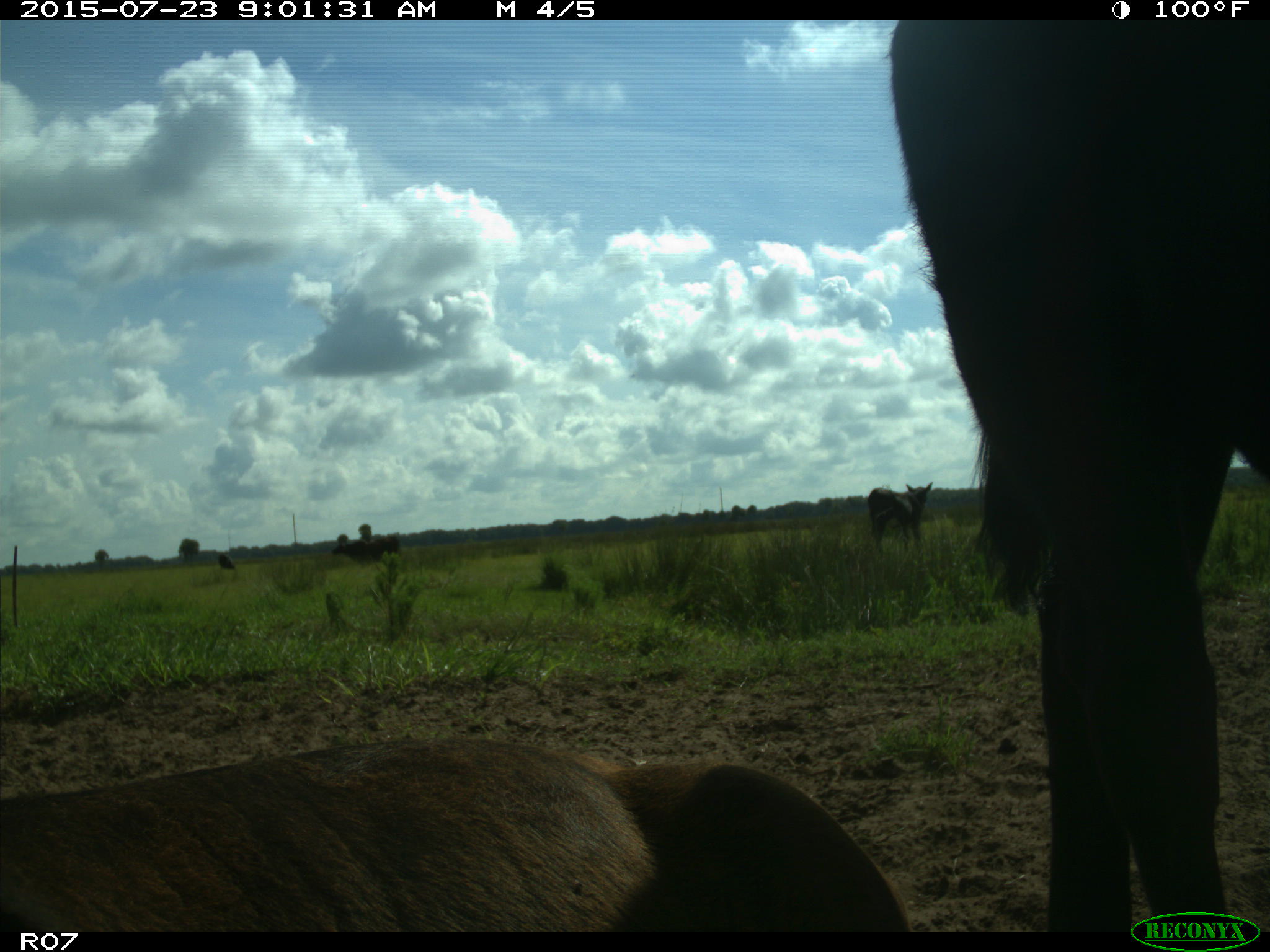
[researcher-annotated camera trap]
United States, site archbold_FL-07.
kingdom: Animalia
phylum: Chordata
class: Mammalia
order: Artiodactyla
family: Bovidae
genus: Bos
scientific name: Bos taurus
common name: domestic cow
Bos taurus (domestic cow).